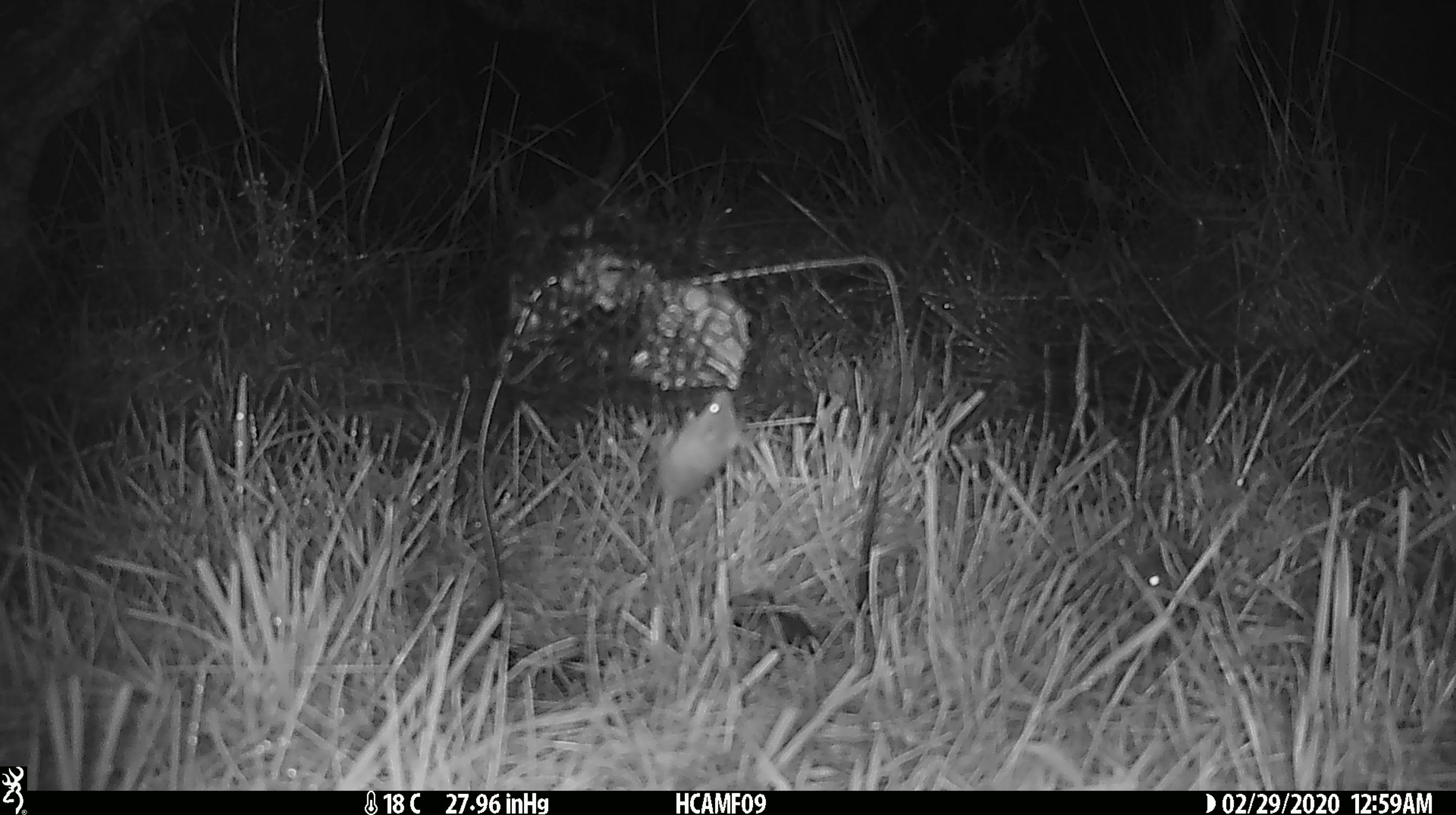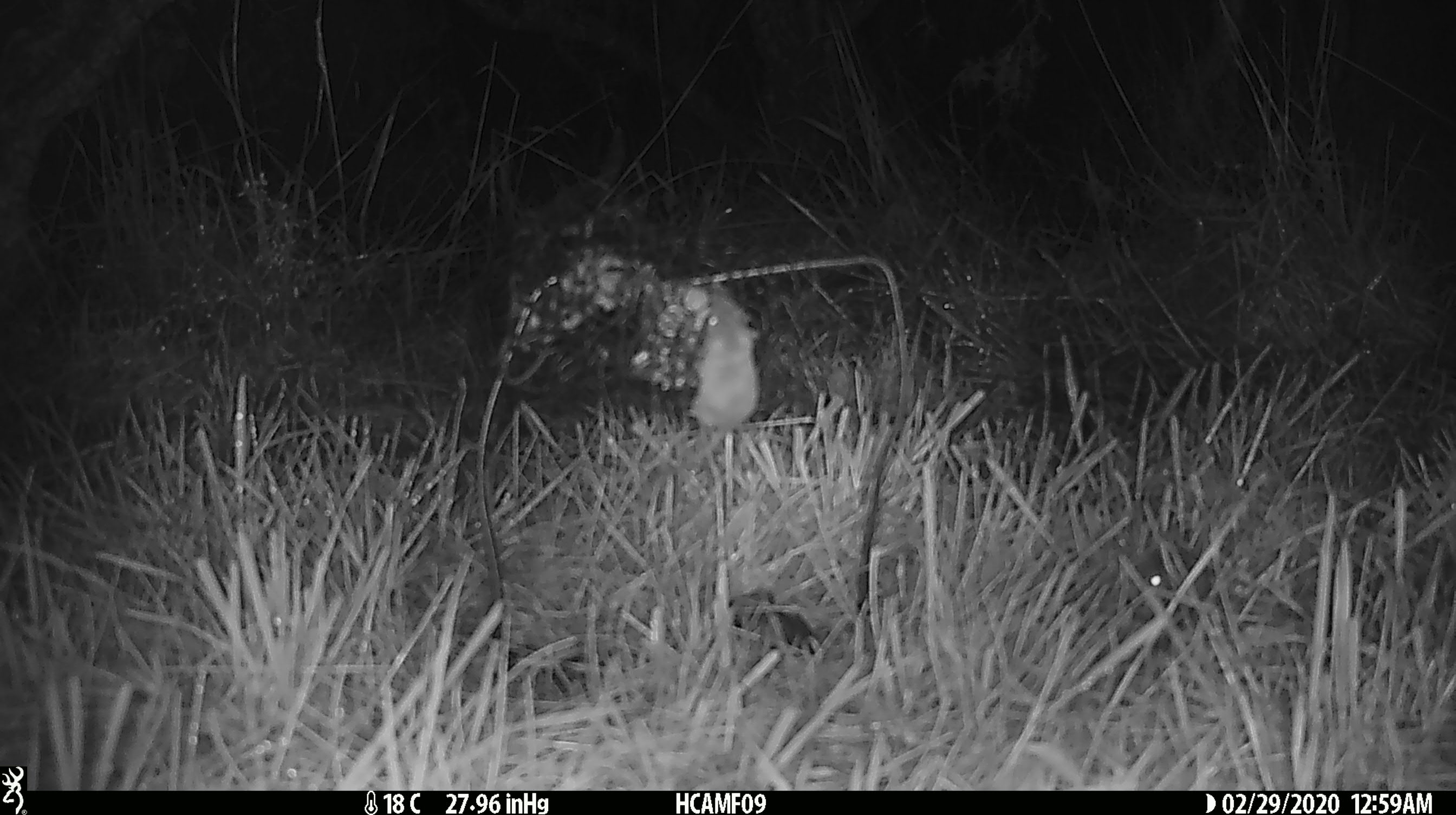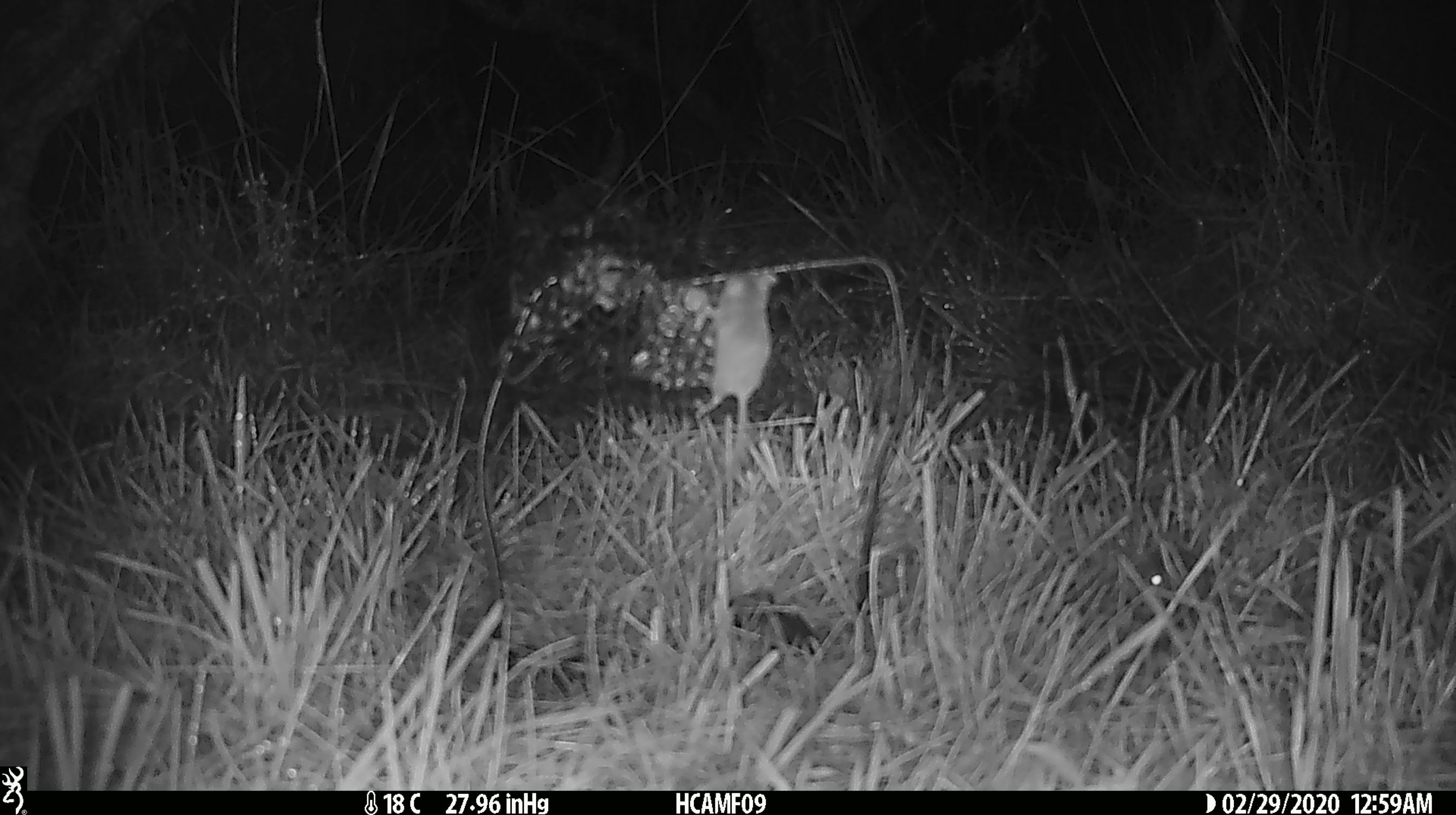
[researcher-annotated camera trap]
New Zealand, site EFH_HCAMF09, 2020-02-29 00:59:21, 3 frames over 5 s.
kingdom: Animalia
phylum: Chordata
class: Mammalia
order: Rodentia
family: Muridae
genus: Mus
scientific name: Mus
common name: mouse